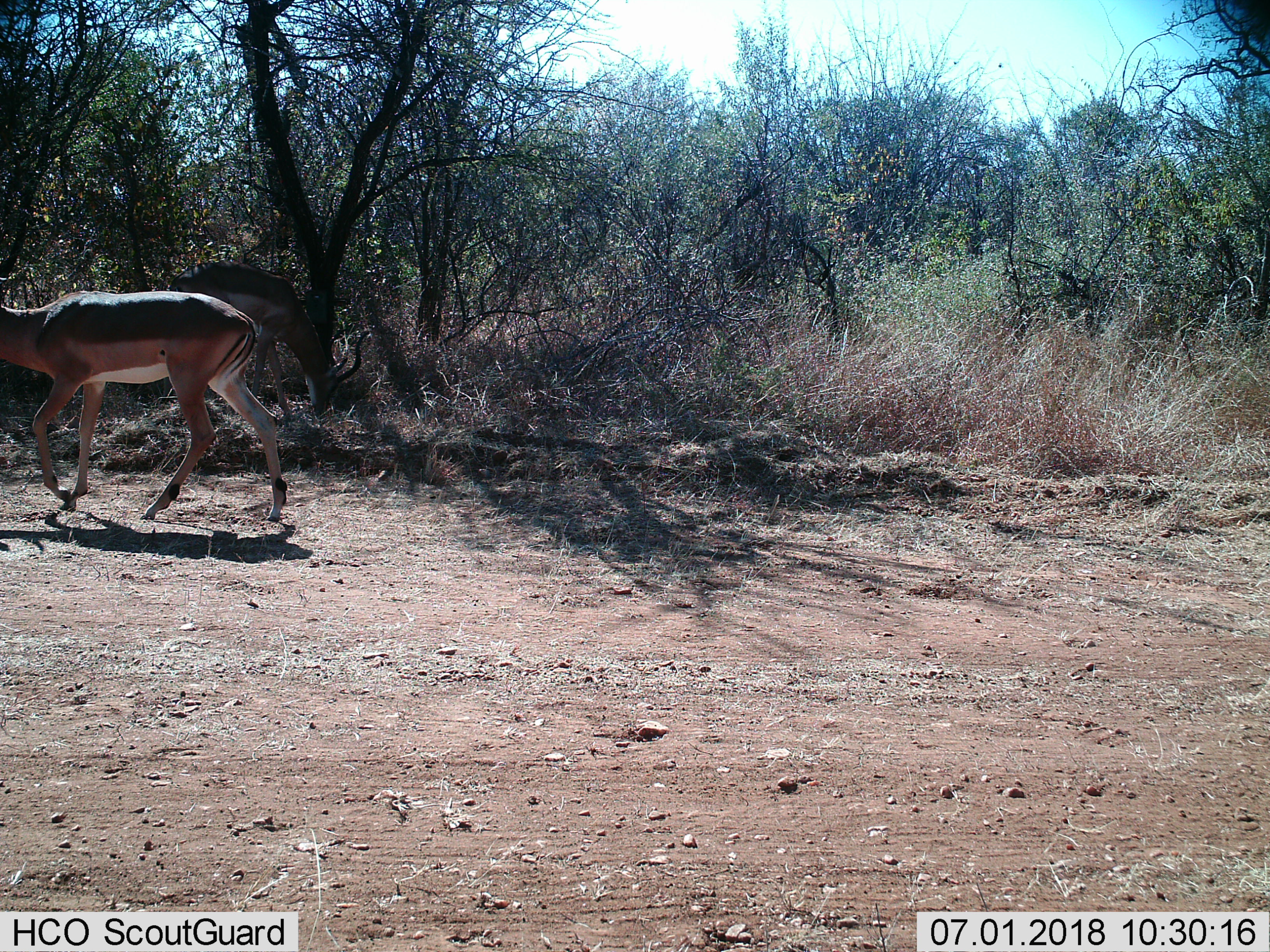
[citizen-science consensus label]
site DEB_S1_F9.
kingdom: Animalia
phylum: Chordata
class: Mammalia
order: Artiodactyla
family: Bovidae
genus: Aepyceros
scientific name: Aepyceros melampus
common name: impala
Impala (Aepyceros melampus), count 2. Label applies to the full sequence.